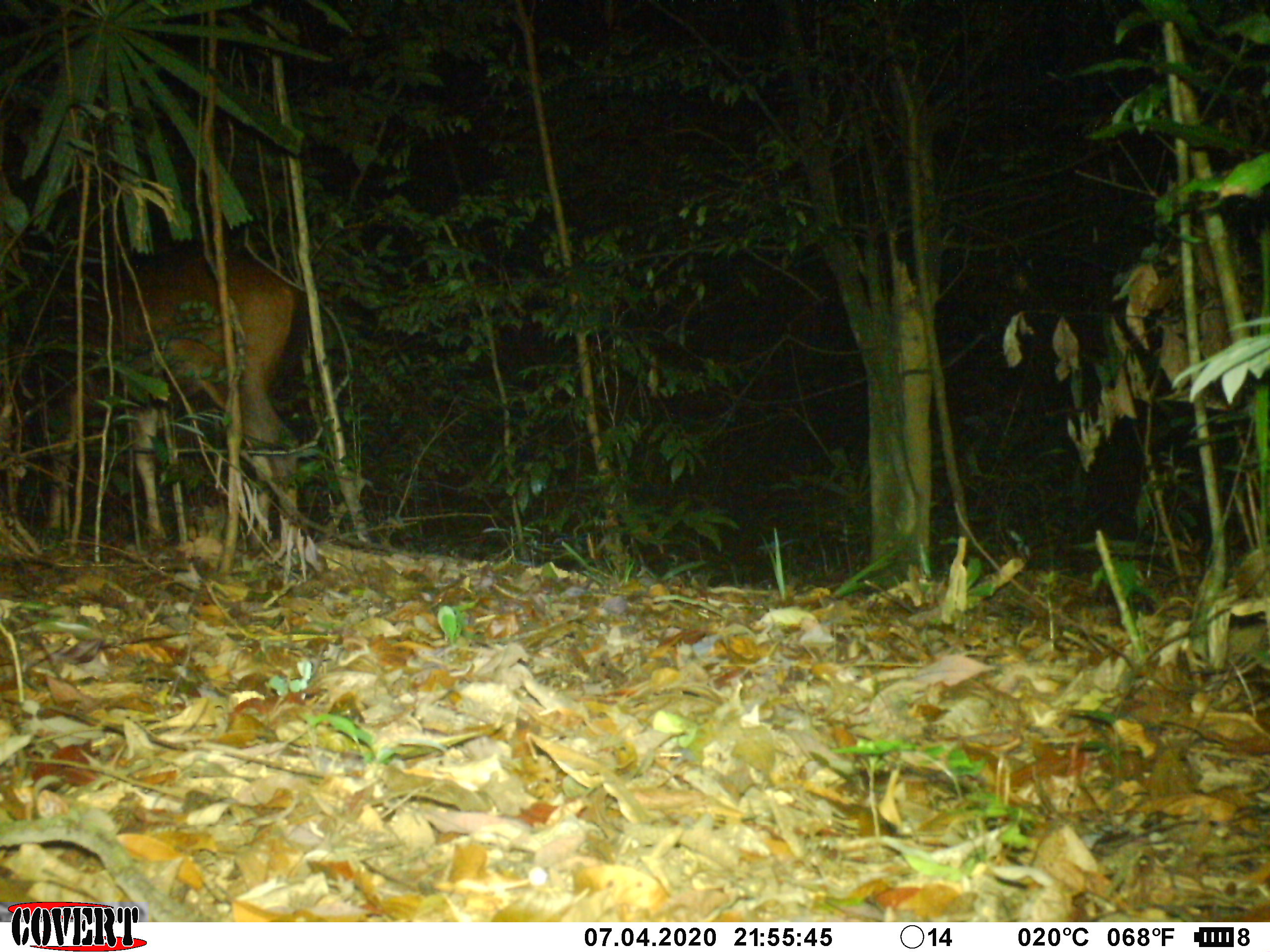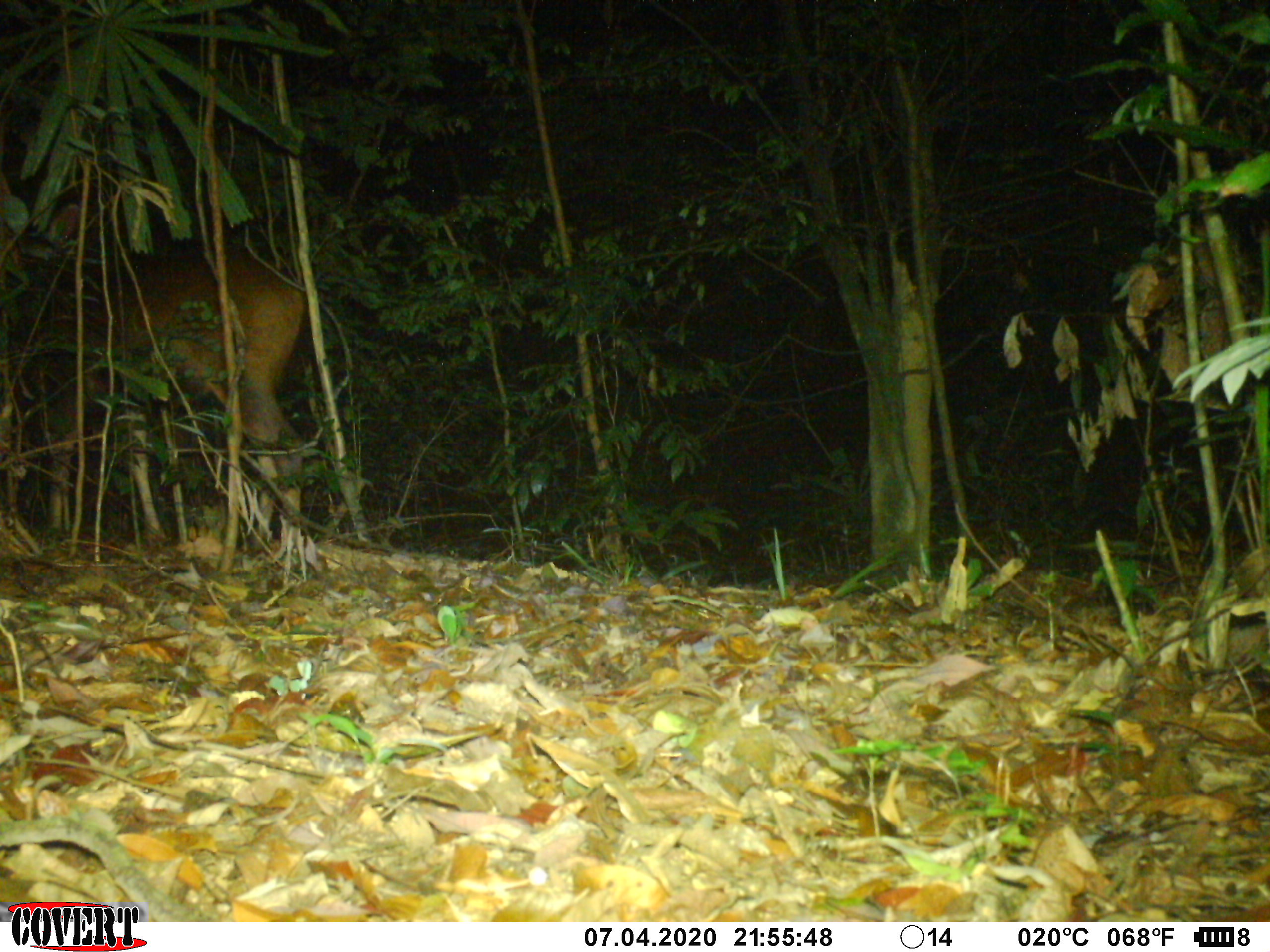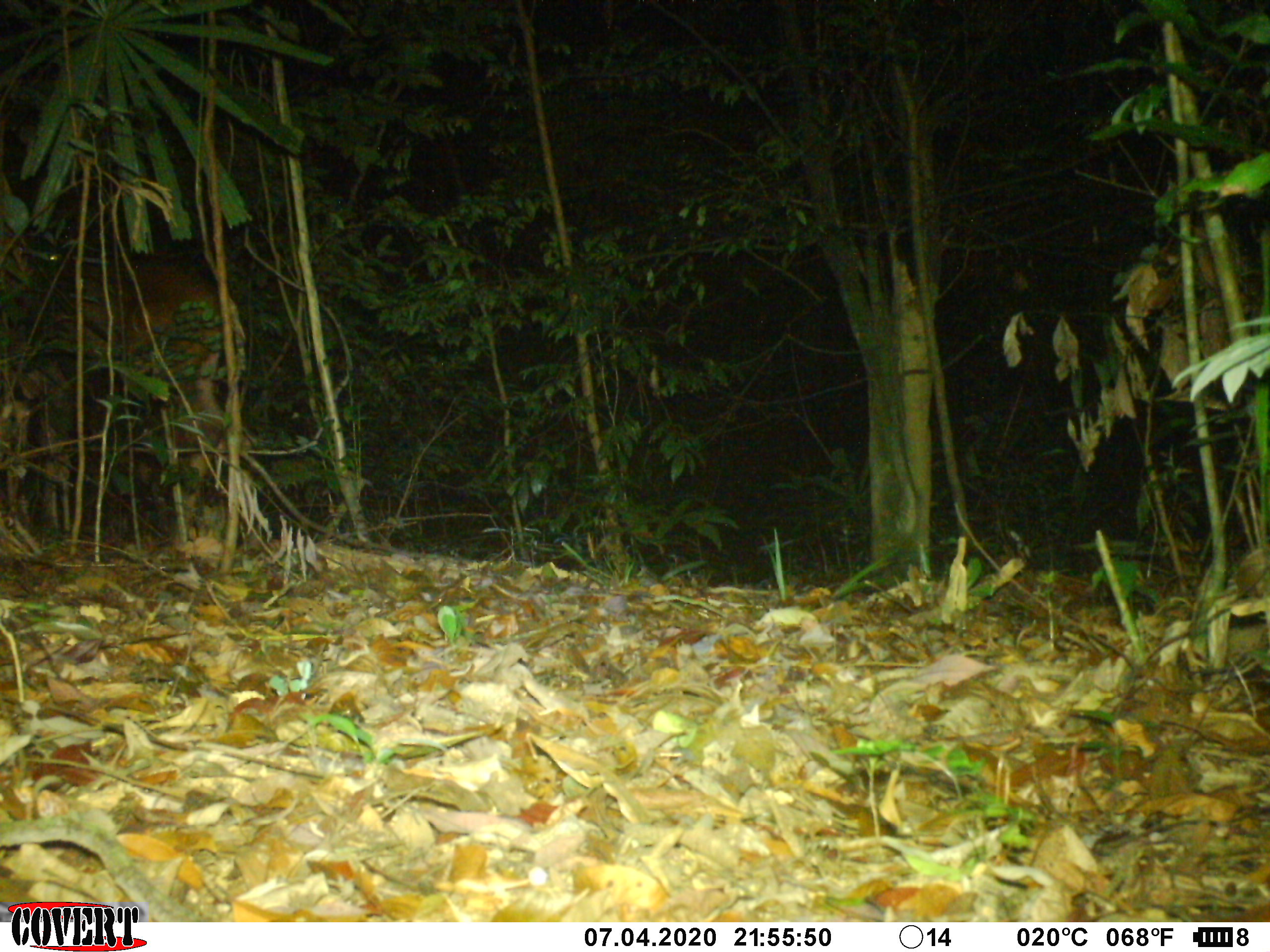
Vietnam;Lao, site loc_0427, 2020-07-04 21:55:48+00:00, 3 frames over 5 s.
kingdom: Animalia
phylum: Chordata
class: Mammalia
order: Artiodactyla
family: Cervidae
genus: Rusa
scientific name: Rusa unicolor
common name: sambar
Sambar (Rusa unicolor). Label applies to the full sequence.